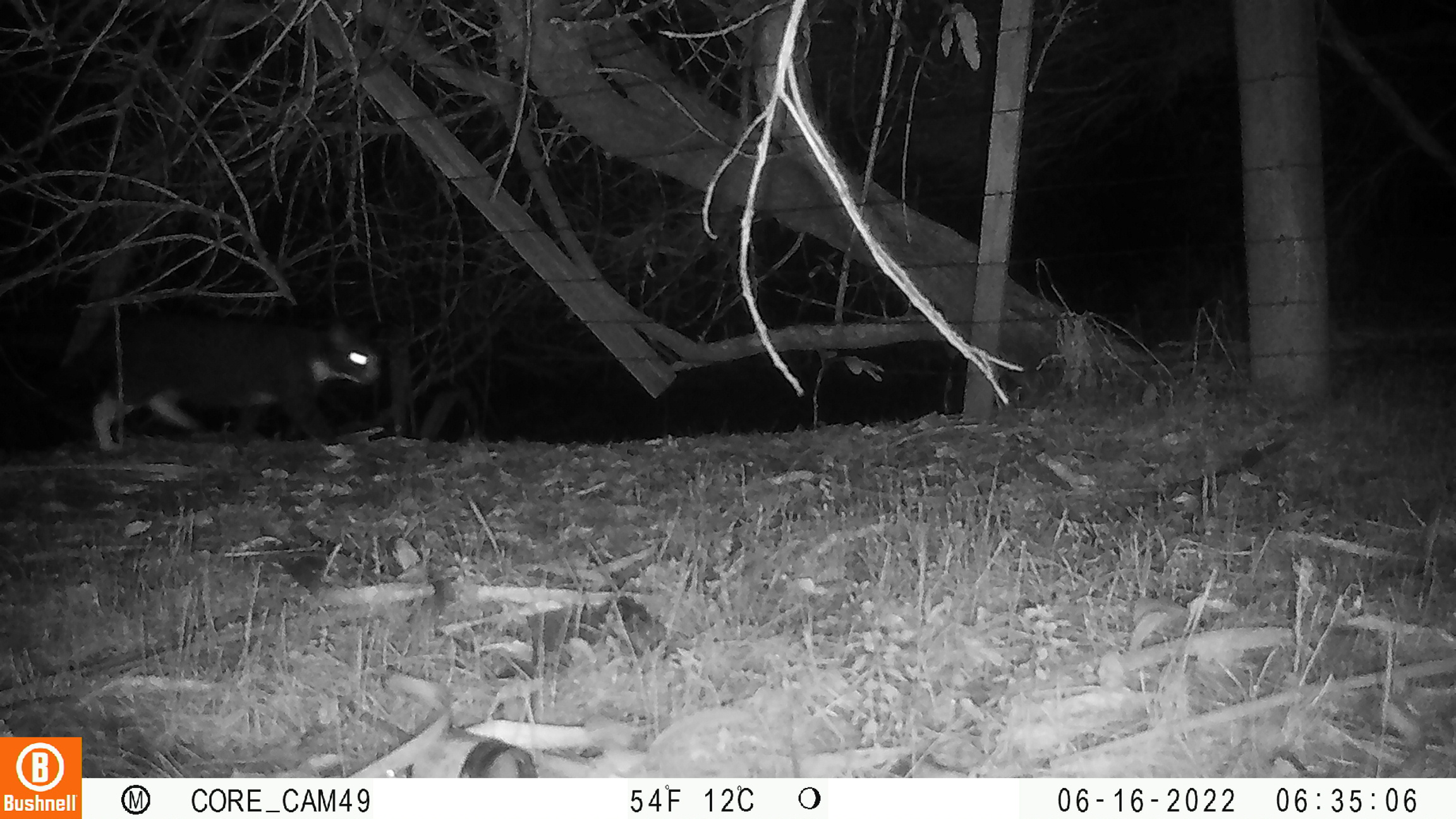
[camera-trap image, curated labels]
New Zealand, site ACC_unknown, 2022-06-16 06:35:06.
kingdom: Animalia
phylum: Chordata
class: Mammalia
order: Carnivora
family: Felidae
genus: Felis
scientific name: Felis catus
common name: domestic cat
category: cat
Cat (domestic cat) (Felis catus).